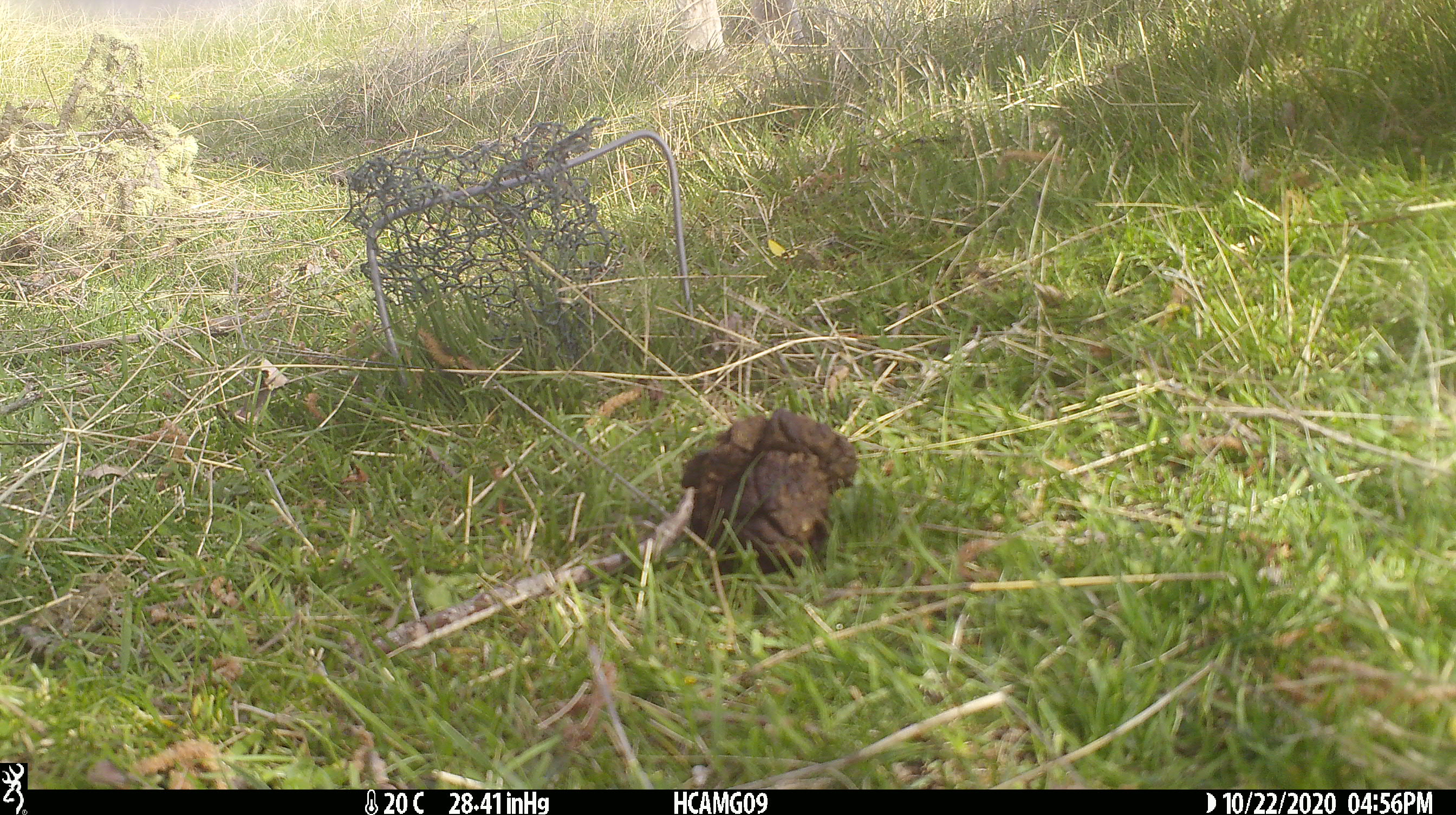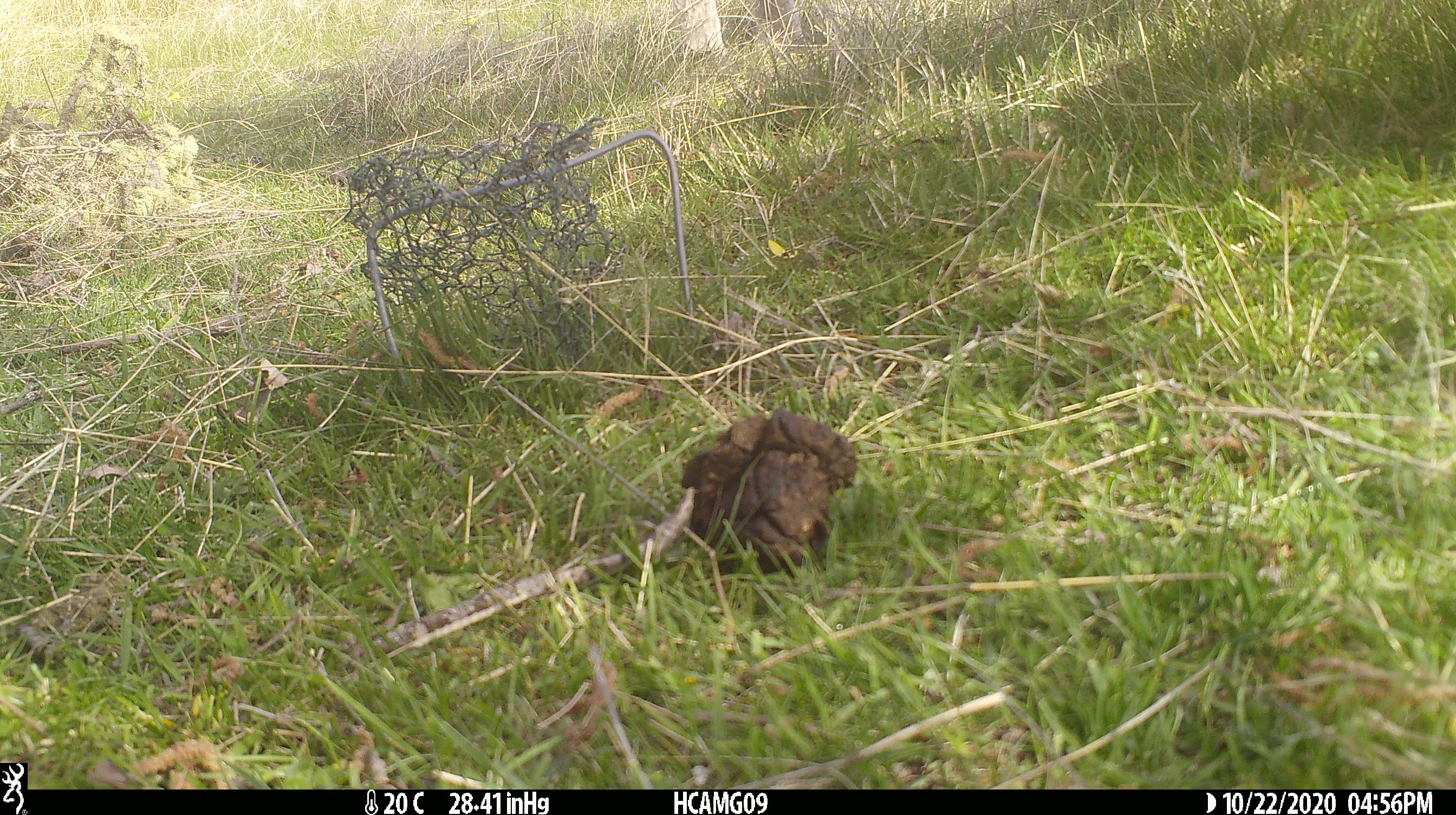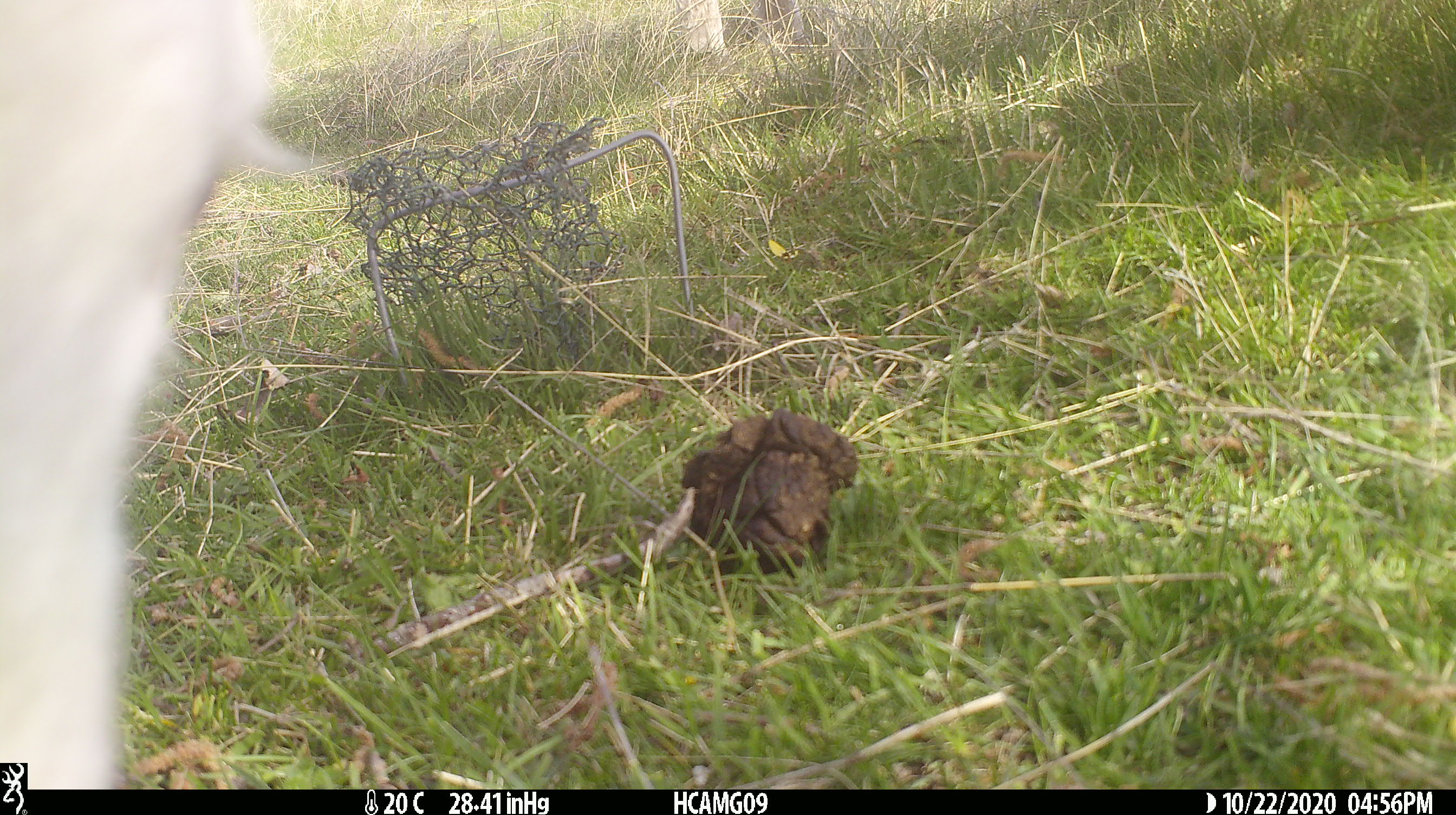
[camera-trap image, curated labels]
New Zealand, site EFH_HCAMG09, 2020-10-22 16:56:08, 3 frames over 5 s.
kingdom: Animalia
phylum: Chordata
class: Mammalia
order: Artiodactyla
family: Bovidae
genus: Ovis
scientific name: Ovis aries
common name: domestic sheep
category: sheep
Sheep (domestic sheep) (Ovis aries).